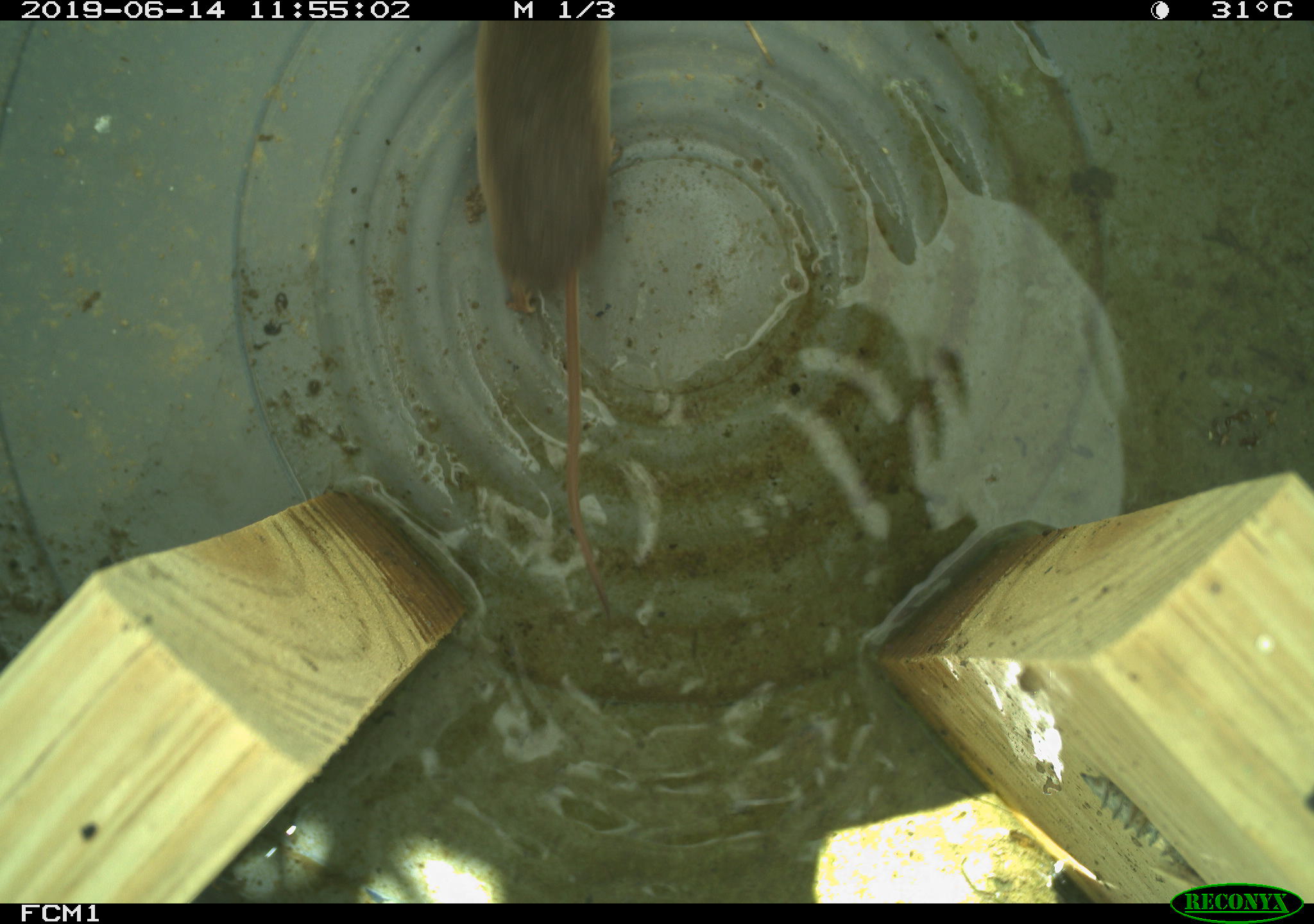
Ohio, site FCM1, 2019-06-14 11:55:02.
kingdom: Animalia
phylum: Chordata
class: Mammalia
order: Eulipotyphla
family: Soricidae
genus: Sorex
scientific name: Sorex cinereus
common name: masked shrew